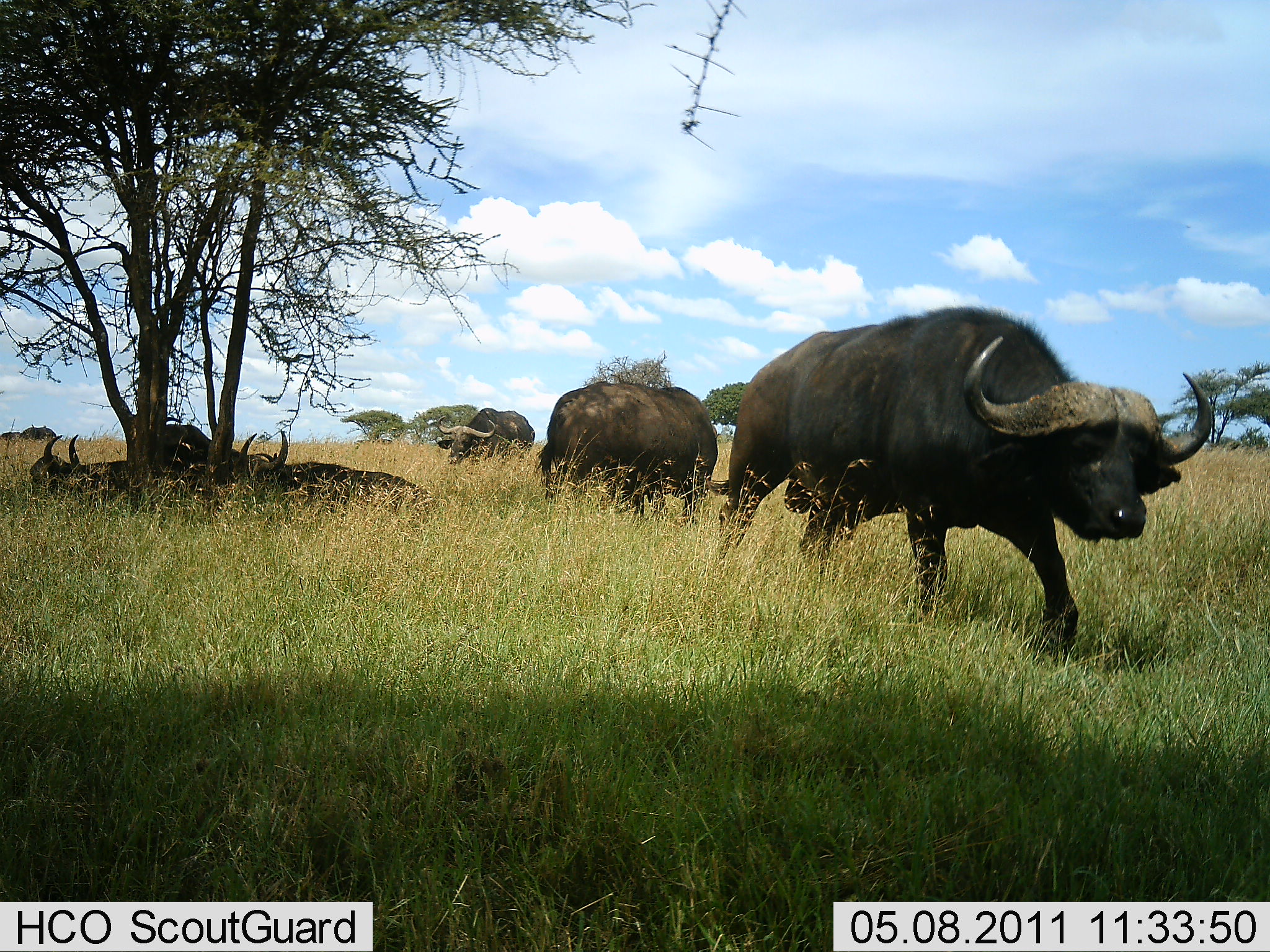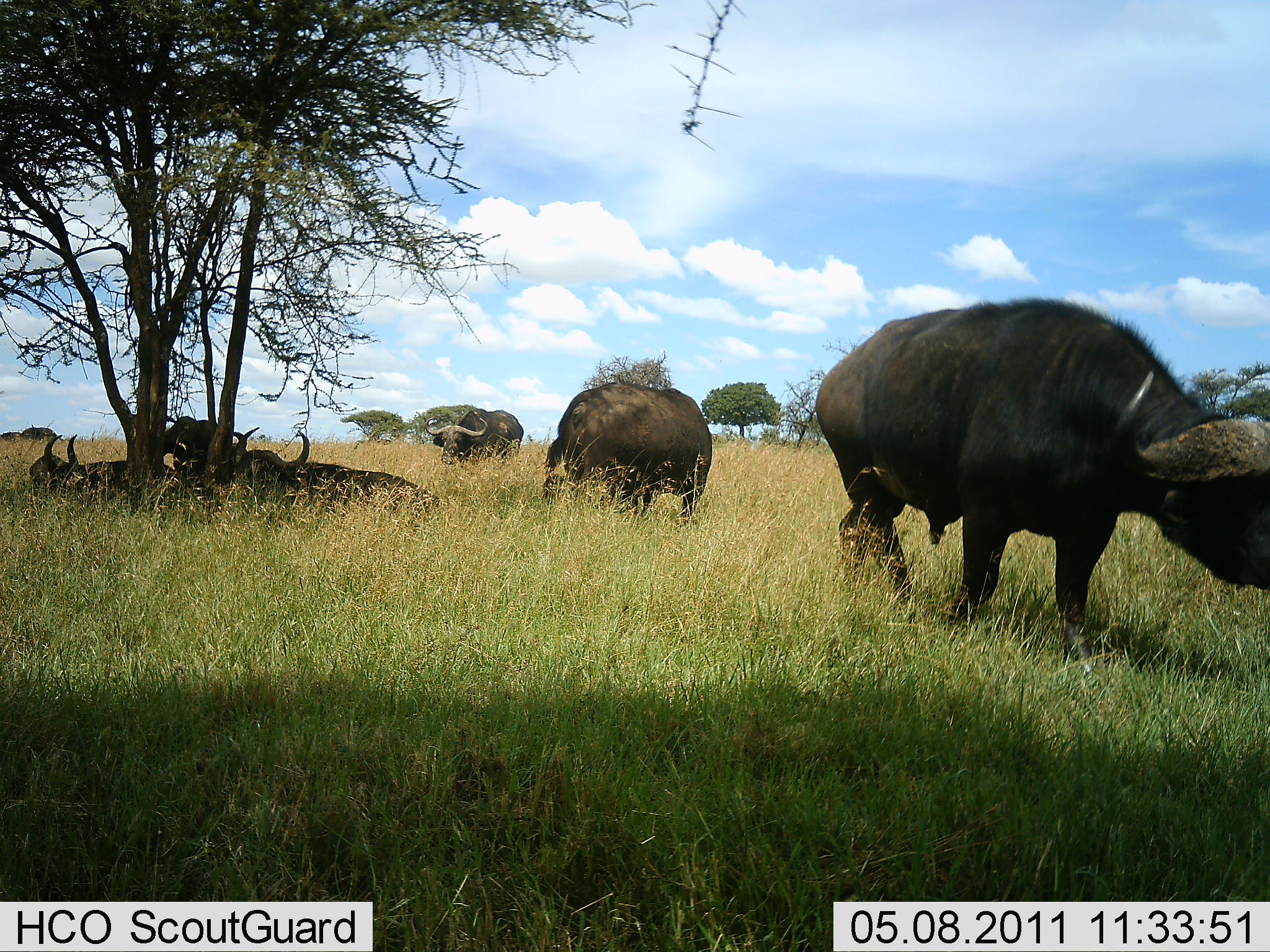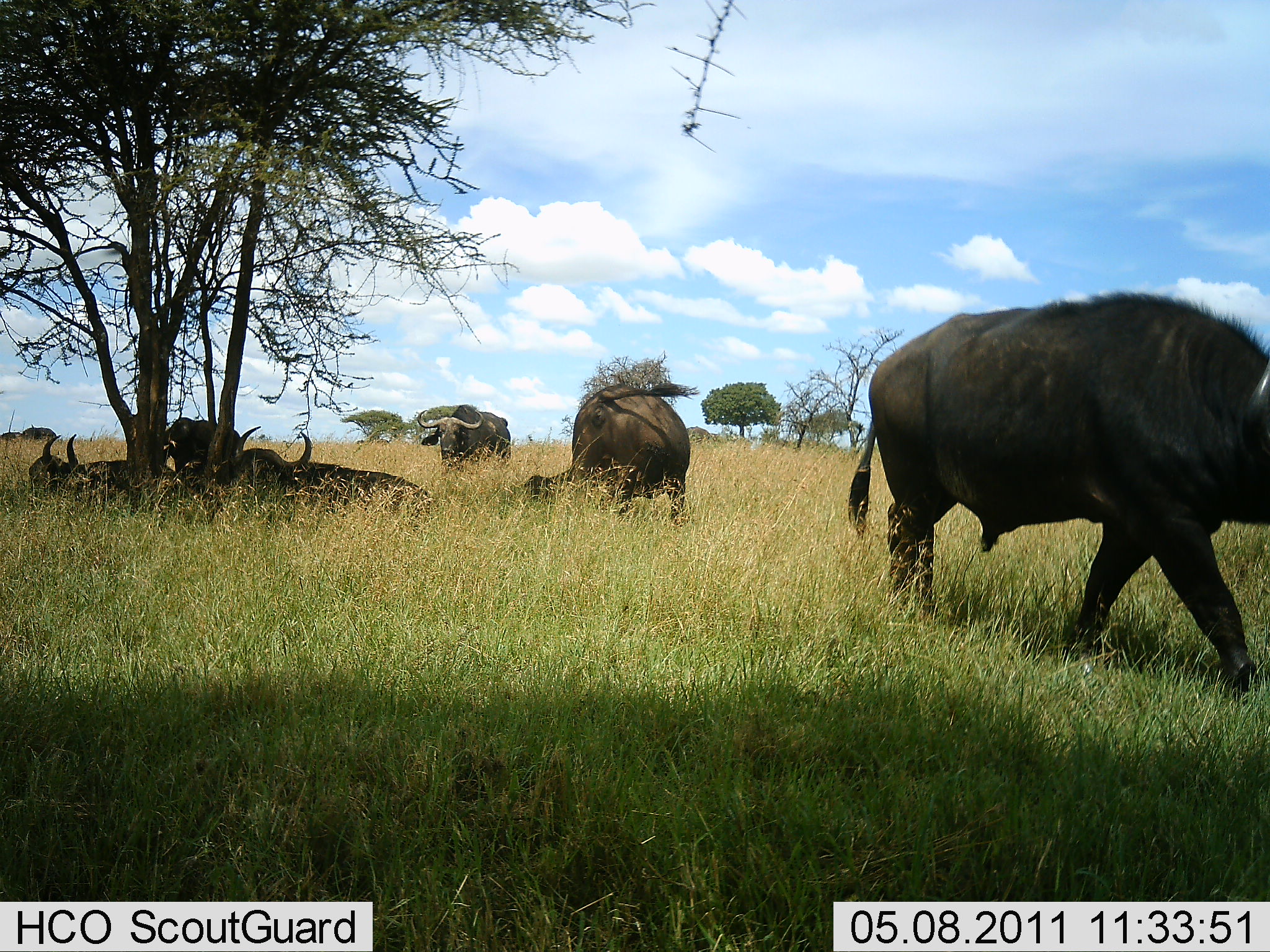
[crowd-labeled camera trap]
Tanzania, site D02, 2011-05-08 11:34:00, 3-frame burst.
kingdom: Animalia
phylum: Chordata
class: Mammalia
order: Artiodactyla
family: Bovidae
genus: Syncerus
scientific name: Syncerus caffer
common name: cape buffalo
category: buffalo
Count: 6.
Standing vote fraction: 45%.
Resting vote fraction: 91%.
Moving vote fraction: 82%.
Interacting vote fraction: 0%.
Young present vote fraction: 0%.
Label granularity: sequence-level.